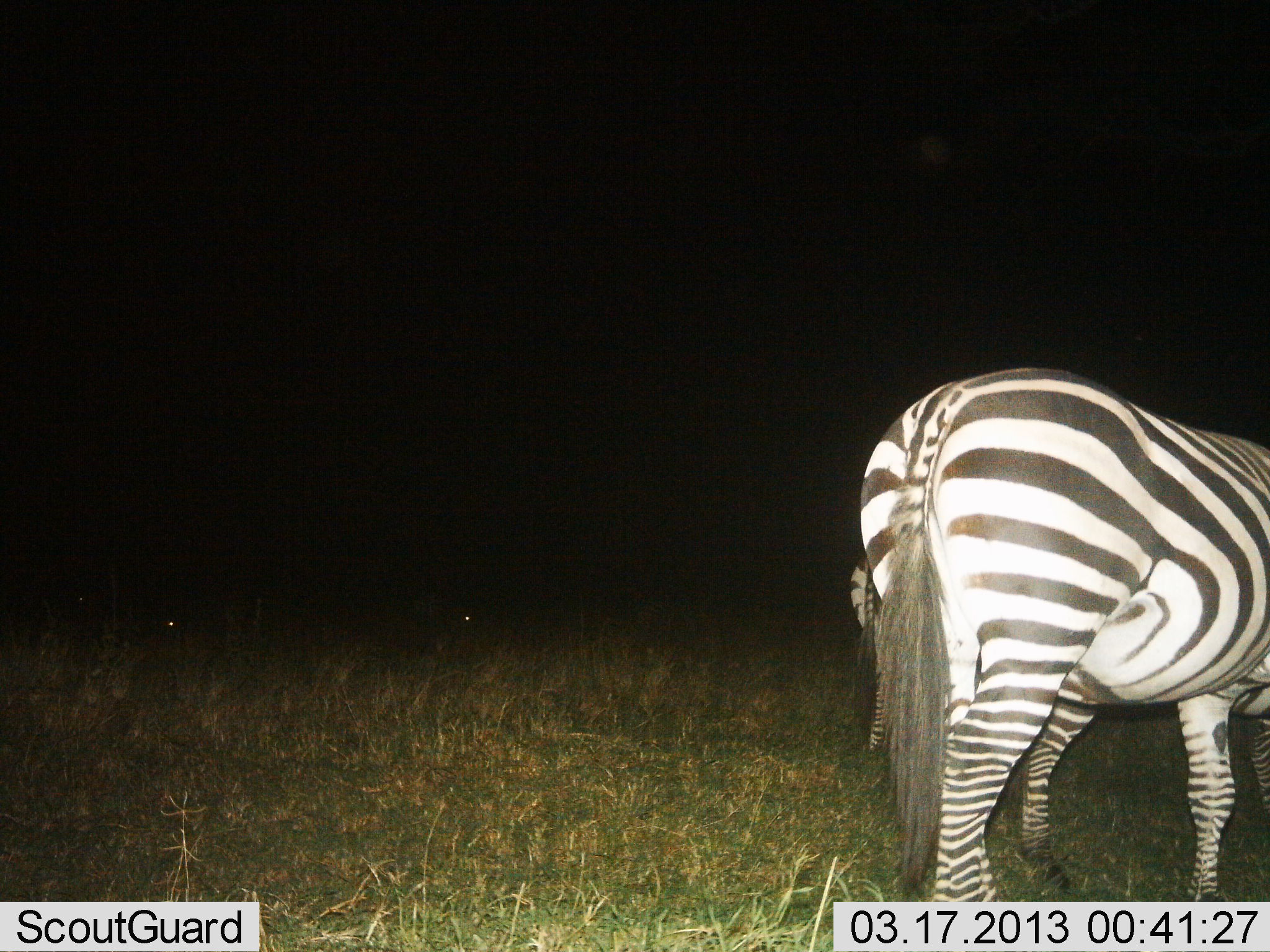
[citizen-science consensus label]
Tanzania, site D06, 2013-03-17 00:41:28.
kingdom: Animalia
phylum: Chordata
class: Mammalia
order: Perissodactyla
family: Equidae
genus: Equus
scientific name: Equus quagga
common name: plains zebra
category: zebra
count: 2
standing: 81%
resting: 3%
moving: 11%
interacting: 0%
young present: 3%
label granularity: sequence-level